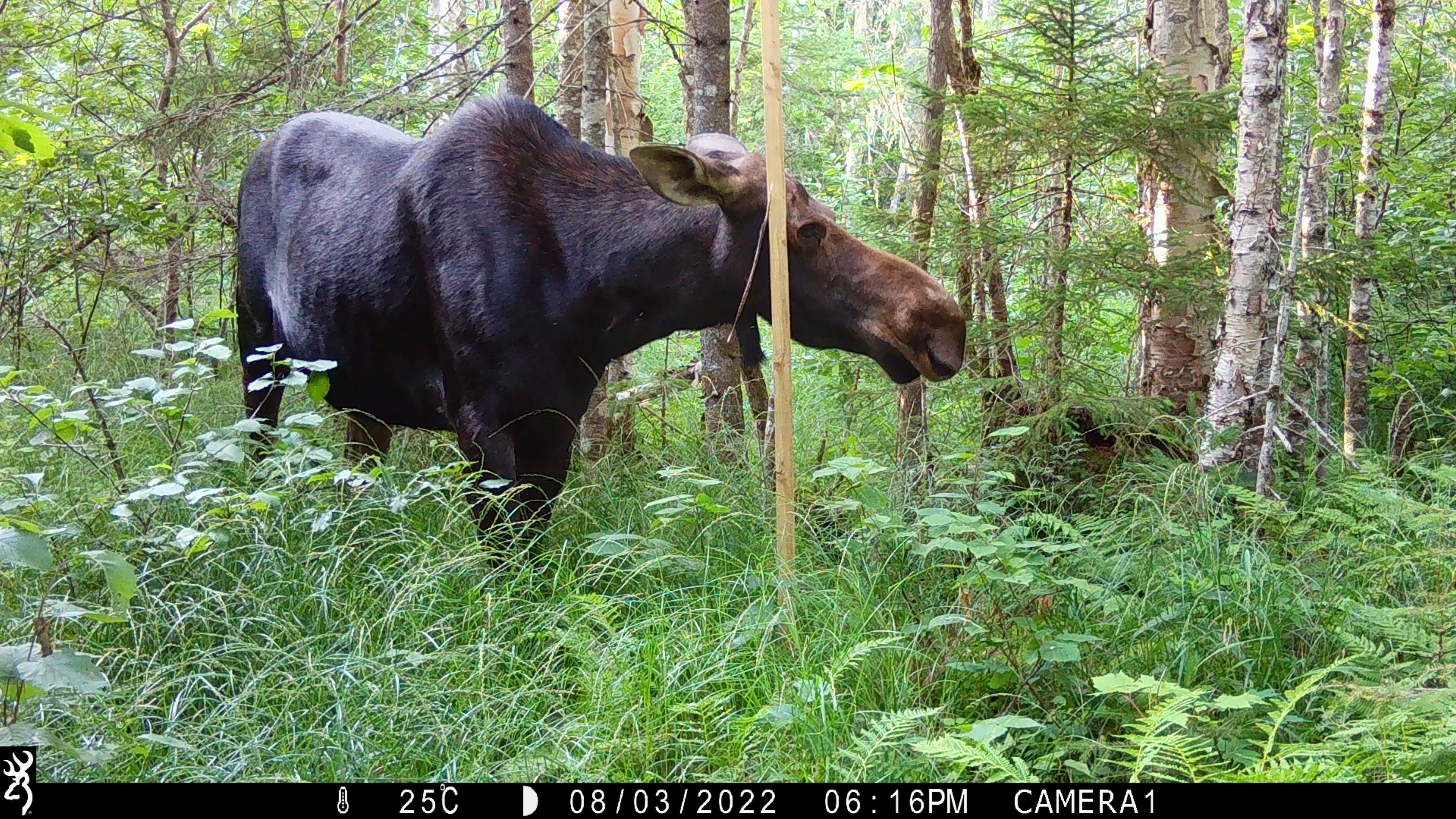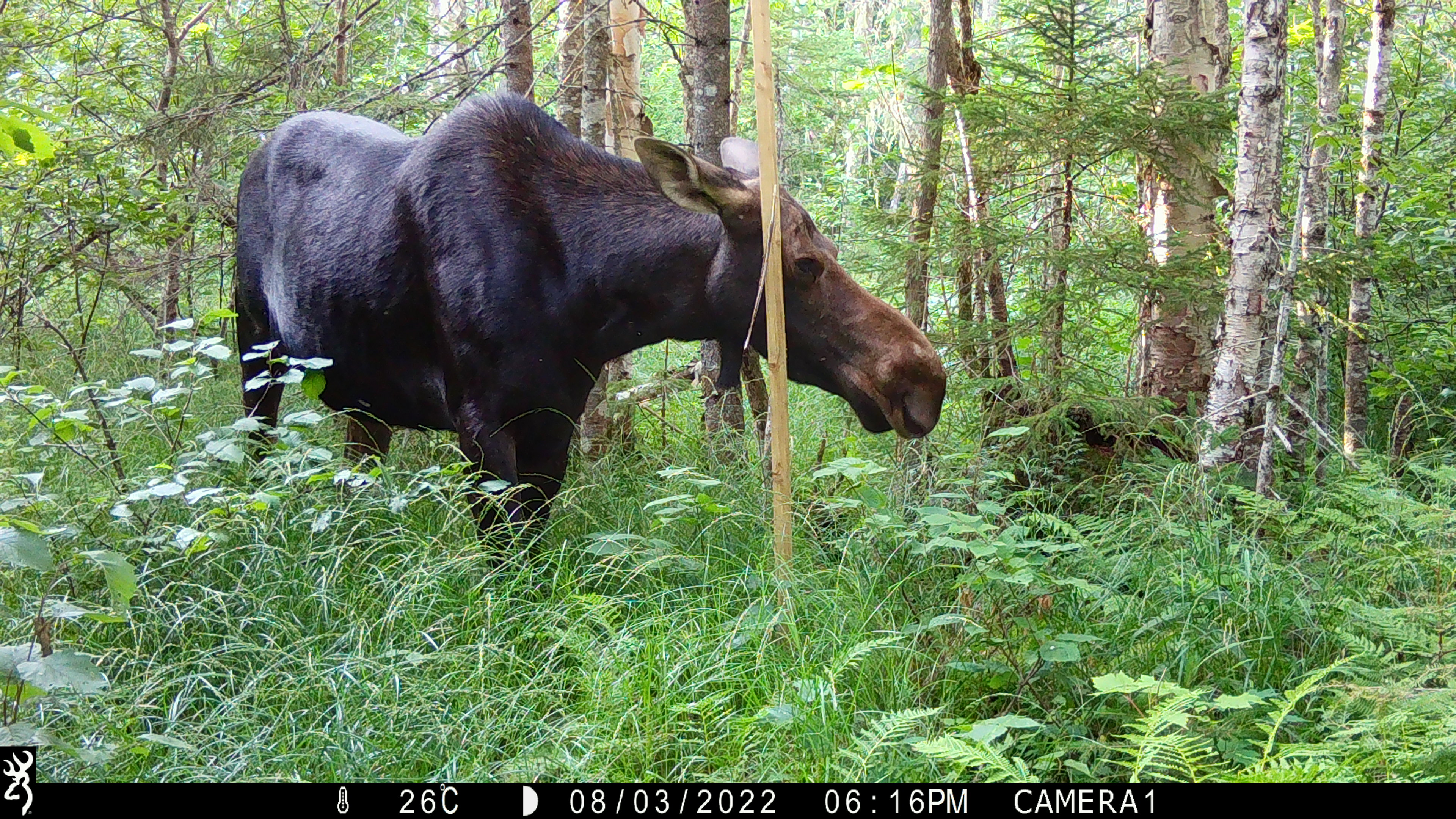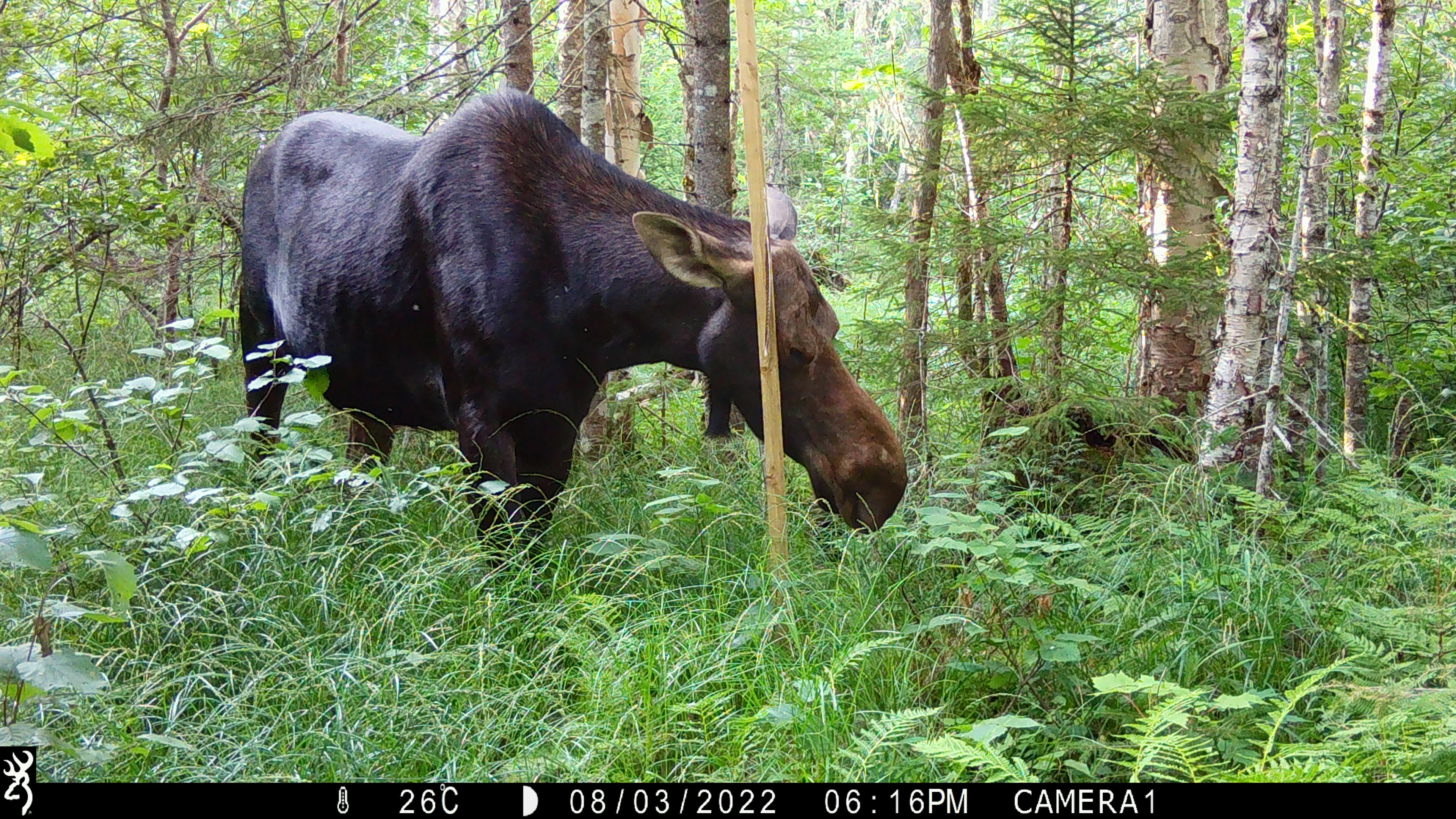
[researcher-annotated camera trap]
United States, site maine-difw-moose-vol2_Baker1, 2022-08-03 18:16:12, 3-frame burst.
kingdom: Animalia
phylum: Chordata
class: Mammalia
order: Artiodactyla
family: Cervidae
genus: Alces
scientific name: Alces alces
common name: moose